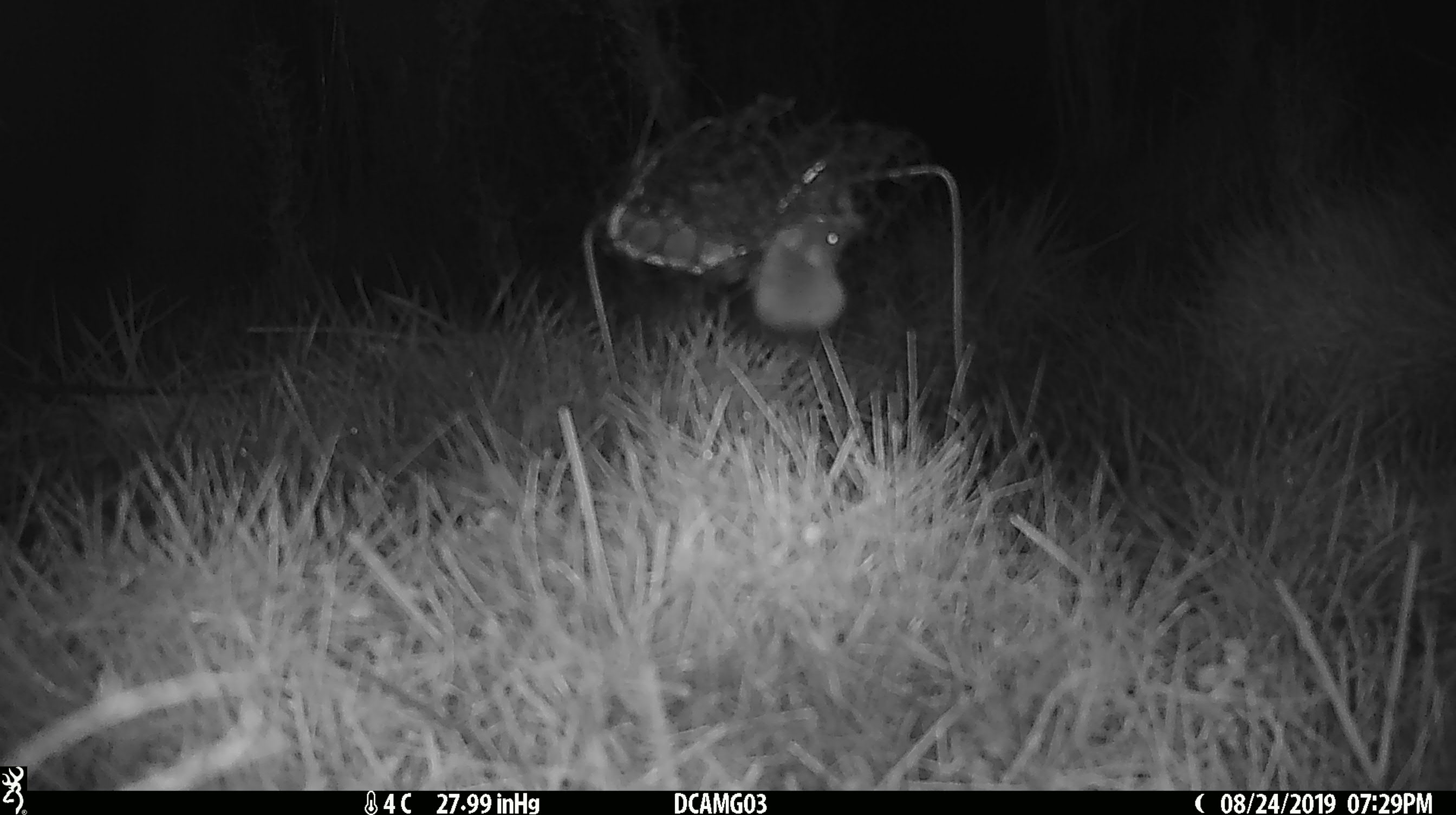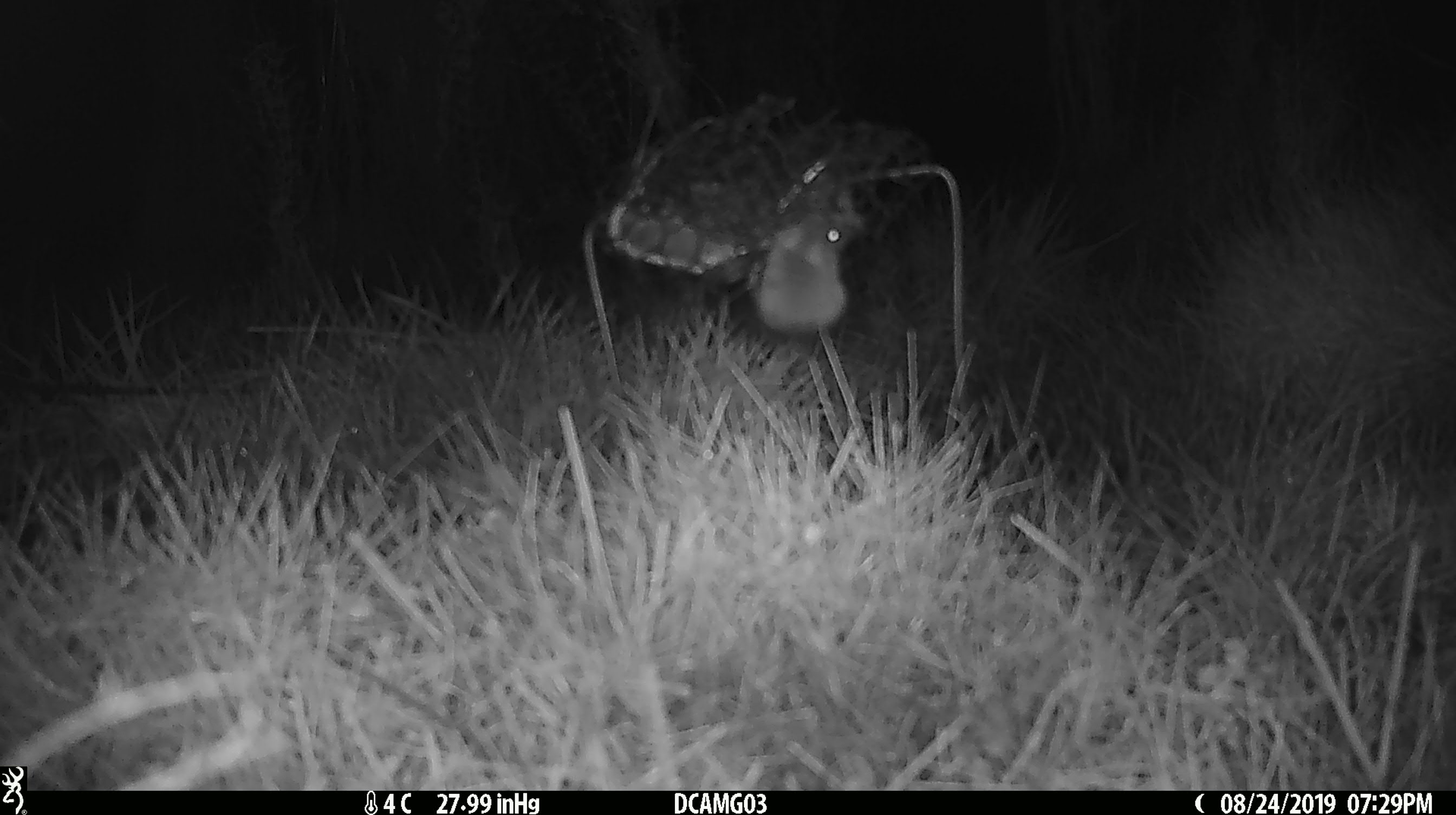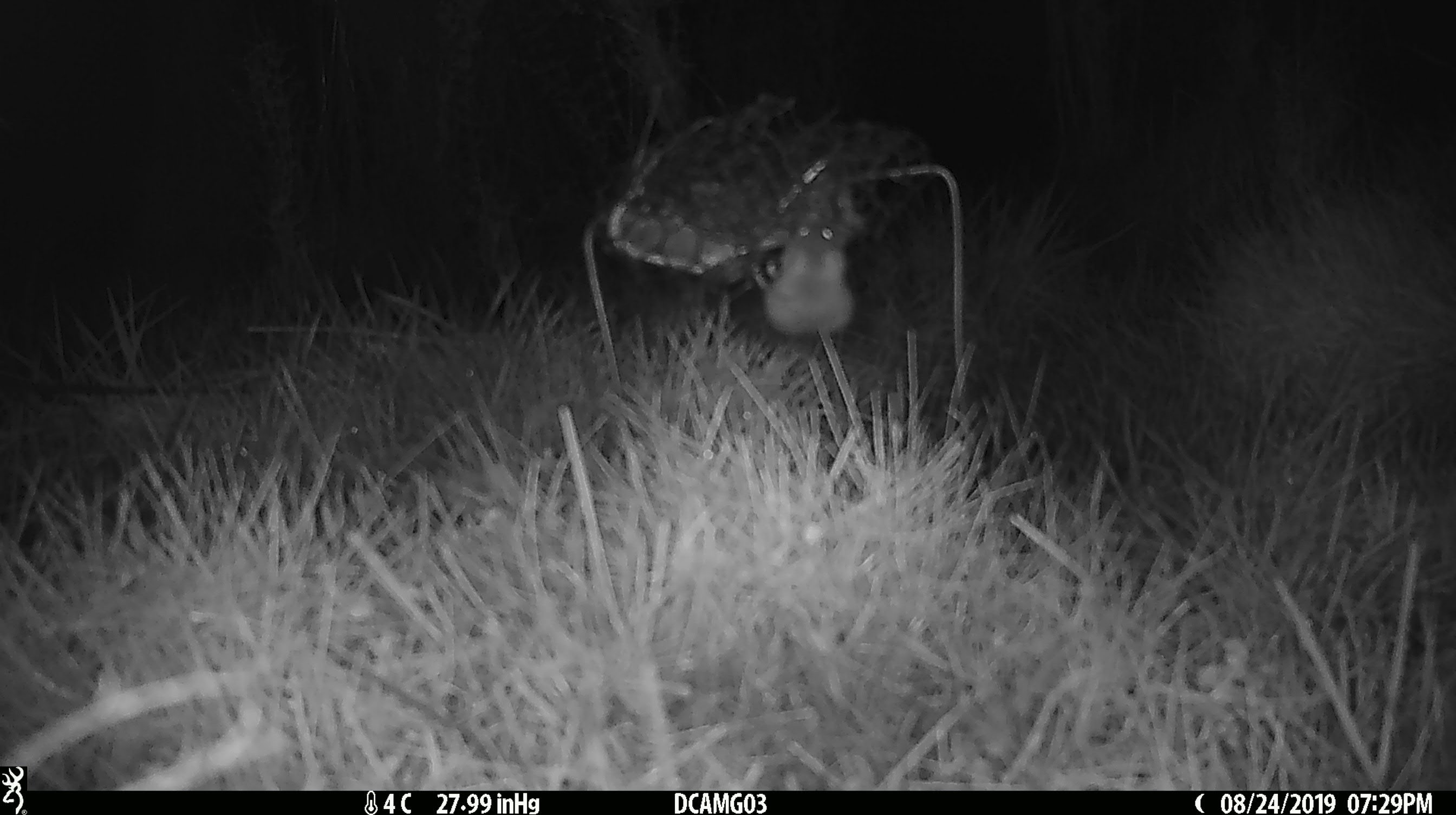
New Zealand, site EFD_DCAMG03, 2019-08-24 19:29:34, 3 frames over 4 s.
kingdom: Animalia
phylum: Chordata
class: Mammalia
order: Rodentia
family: Muridae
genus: Mus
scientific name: Mus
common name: mouse